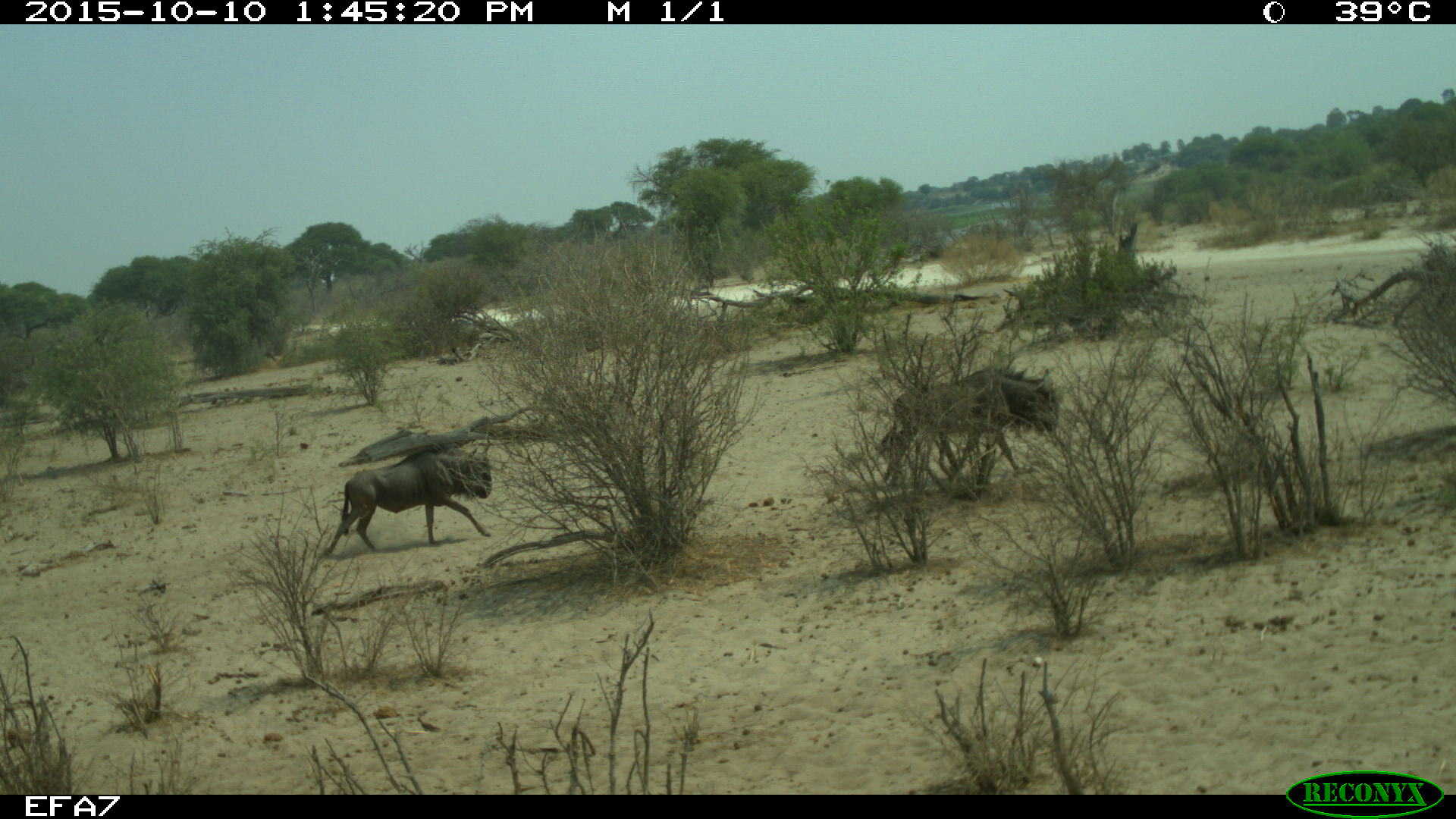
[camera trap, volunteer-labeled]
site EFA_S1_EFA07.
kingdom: Animalia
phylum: Chordata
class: Mammalia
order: Artiodactyla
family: Bovidae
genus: Connochaetes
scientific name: Connochaetes taurinus taurinus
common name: blue wildebeest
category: wildebeestblue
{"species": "wildebeestblue (blue wildebeest) (Connochaetes taurinus taurinus)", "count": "2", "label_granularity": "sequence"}